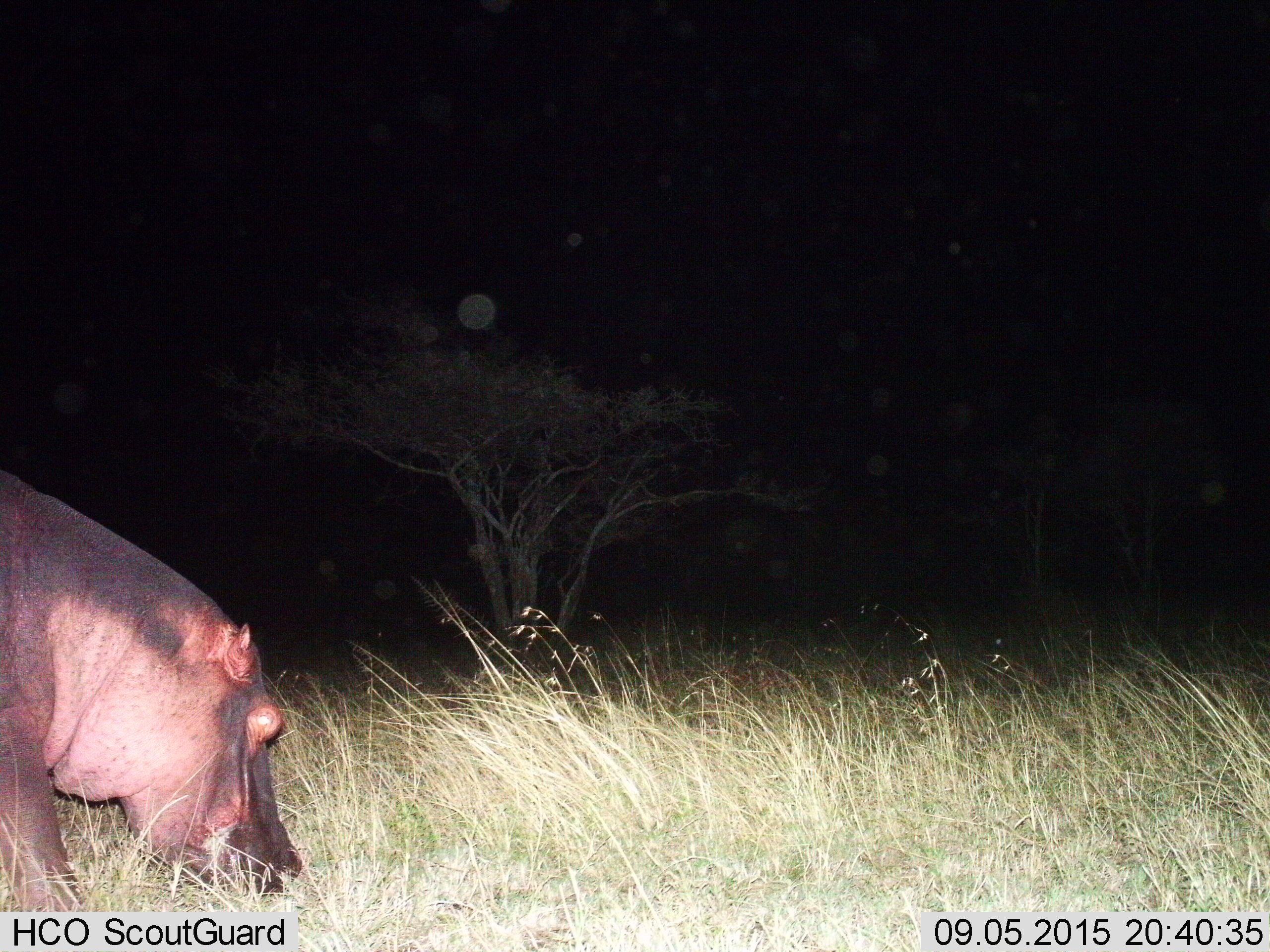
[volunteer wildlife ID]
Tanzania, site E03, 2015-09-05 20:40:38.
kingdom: Animalia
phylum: Chordata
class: Mammalia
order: Artiodactyla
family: Hippopotamidae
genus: Hippopotamus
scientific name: Hippopotamus amphibius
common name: hippopotamus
Hippopotamus (Hippopotamus amphibius), count 1. Behavior (volunteer vote fractions): standing 16%, resting 0%, moving 11%, interacting 0%. Young present (vote fraction): 0%. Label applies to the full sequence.